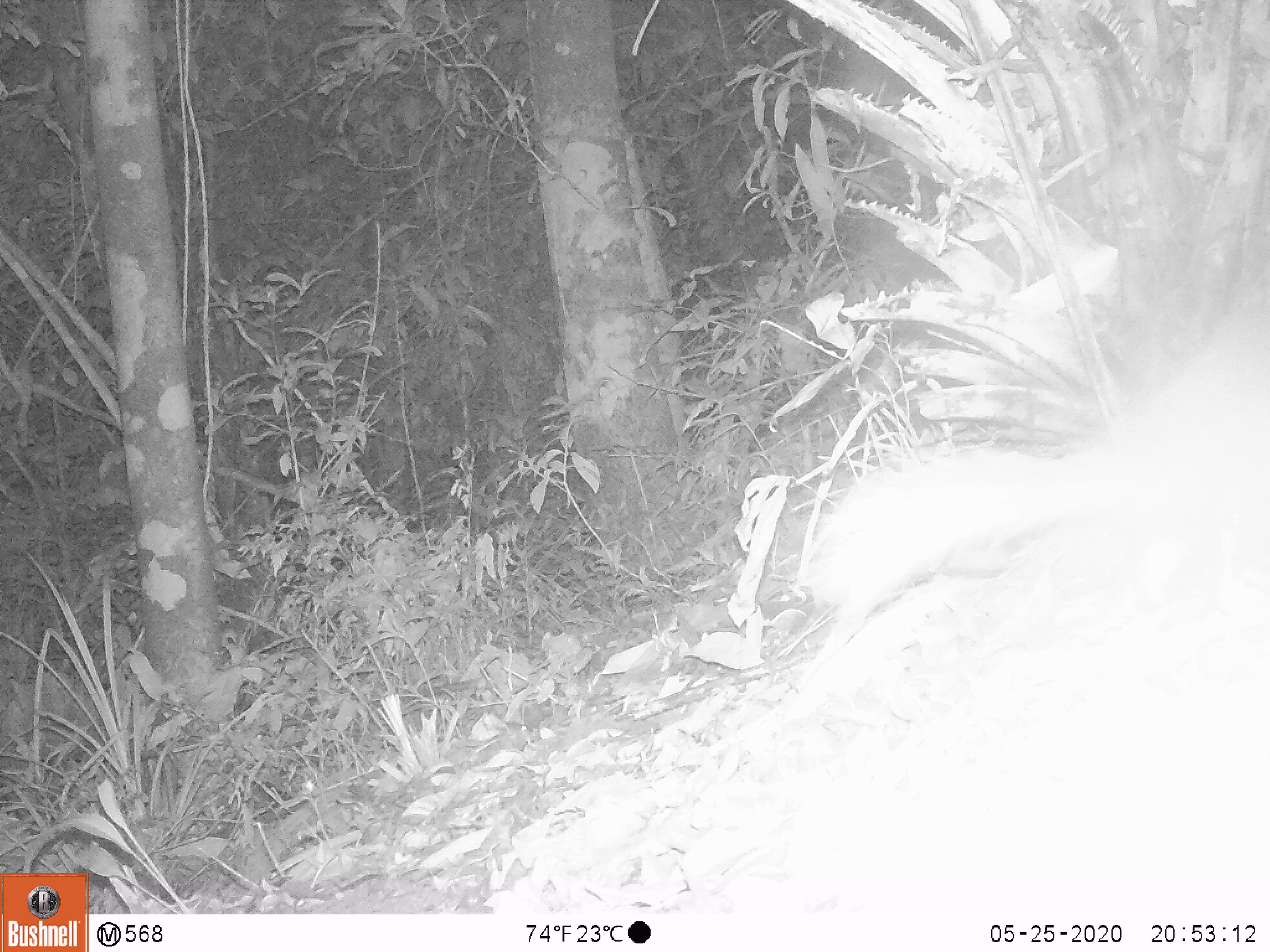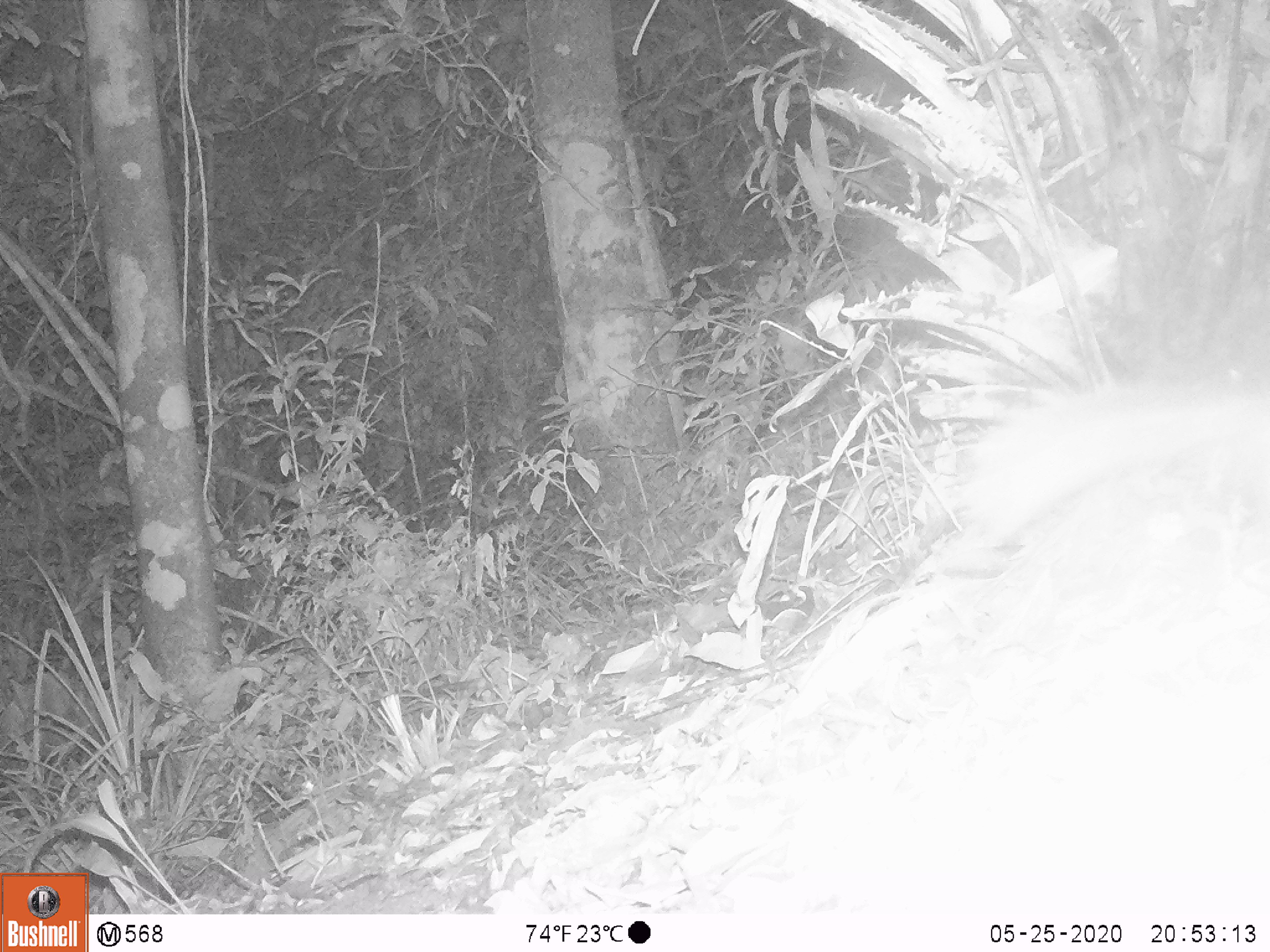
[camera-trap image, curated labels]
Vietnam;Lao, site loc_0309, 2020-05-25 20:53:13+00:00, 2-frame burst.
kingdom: Animalia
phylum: Chordata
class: Mammalia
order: Carnivora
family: Mustelidae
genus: Melogale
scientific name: Melogale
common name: ferret badger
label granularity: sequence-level